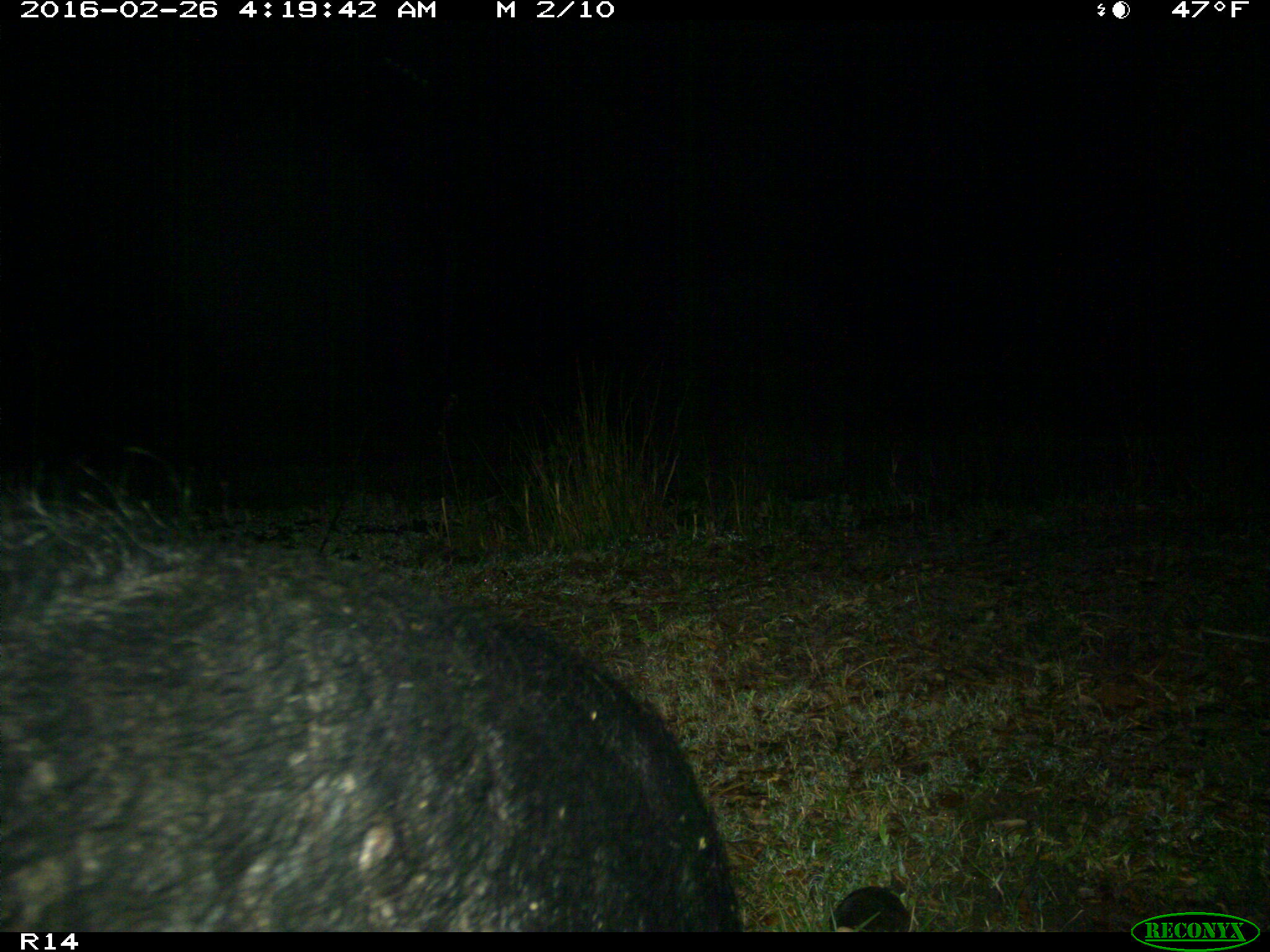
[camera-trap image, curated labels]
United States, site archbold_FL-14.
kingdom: Animalia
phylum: Chordata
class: Mammalia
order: Artiodactyla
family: Suidae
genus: Sus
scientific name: Sus scrofa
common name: wild boar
Sus scrofa (wild boar).